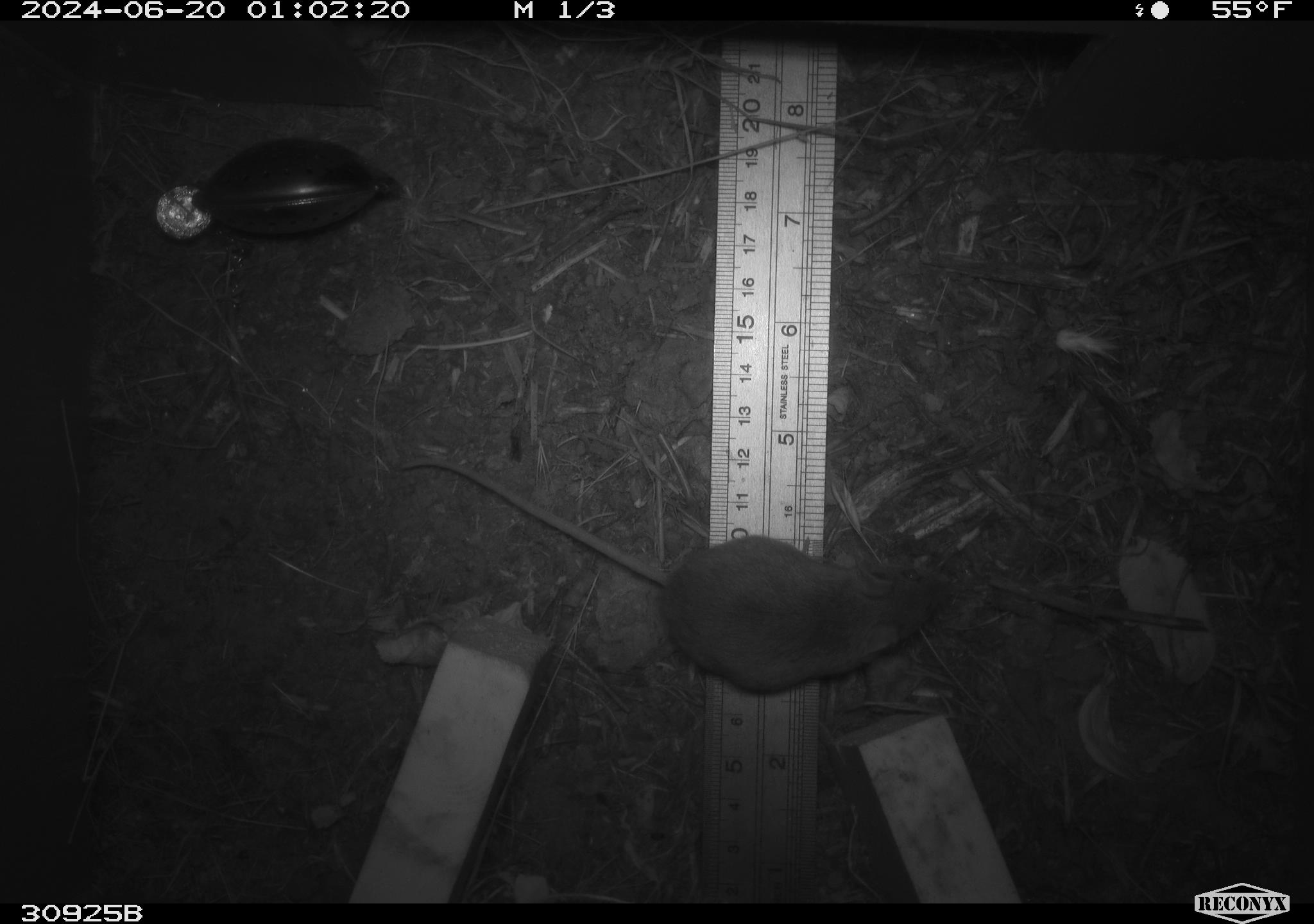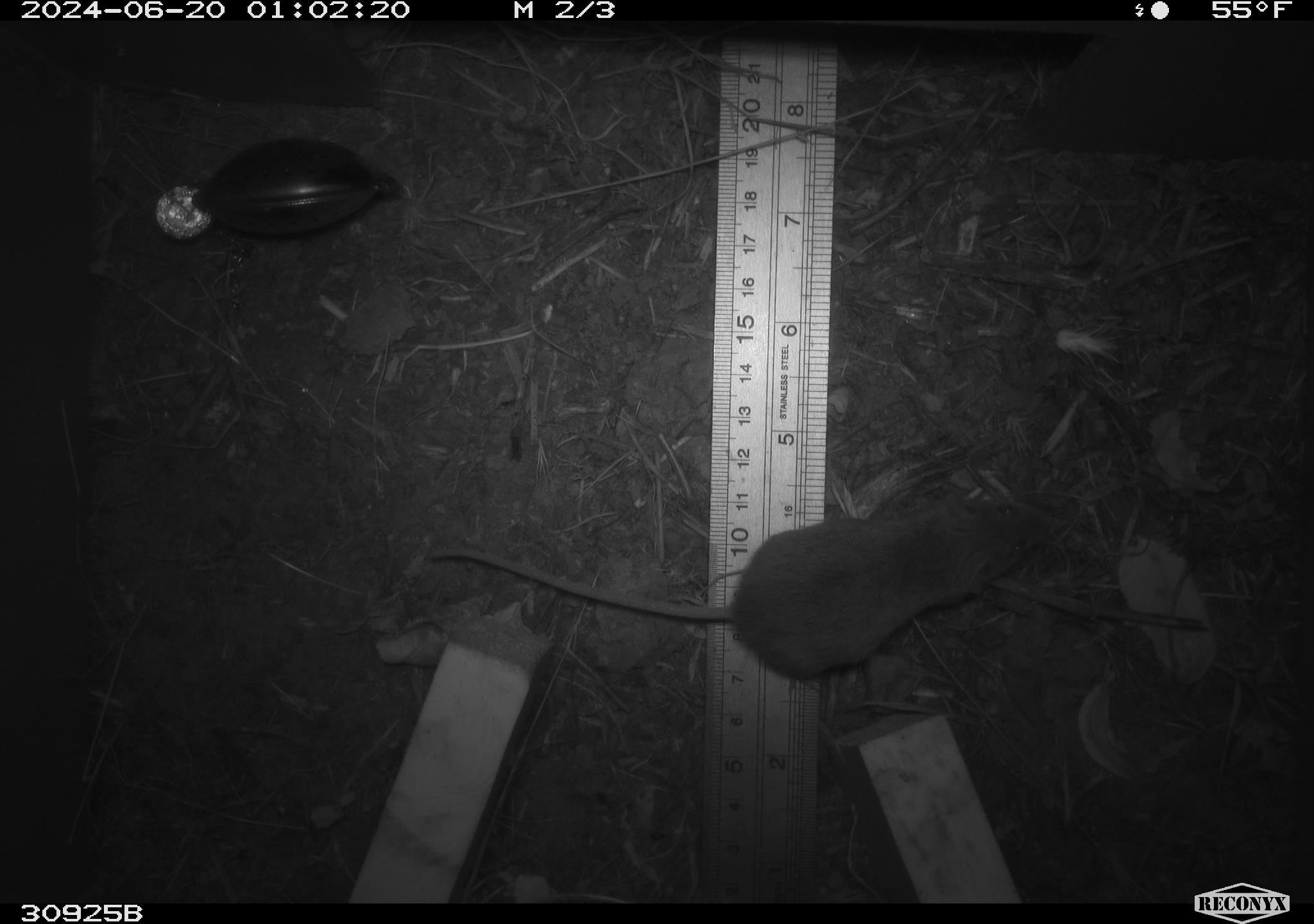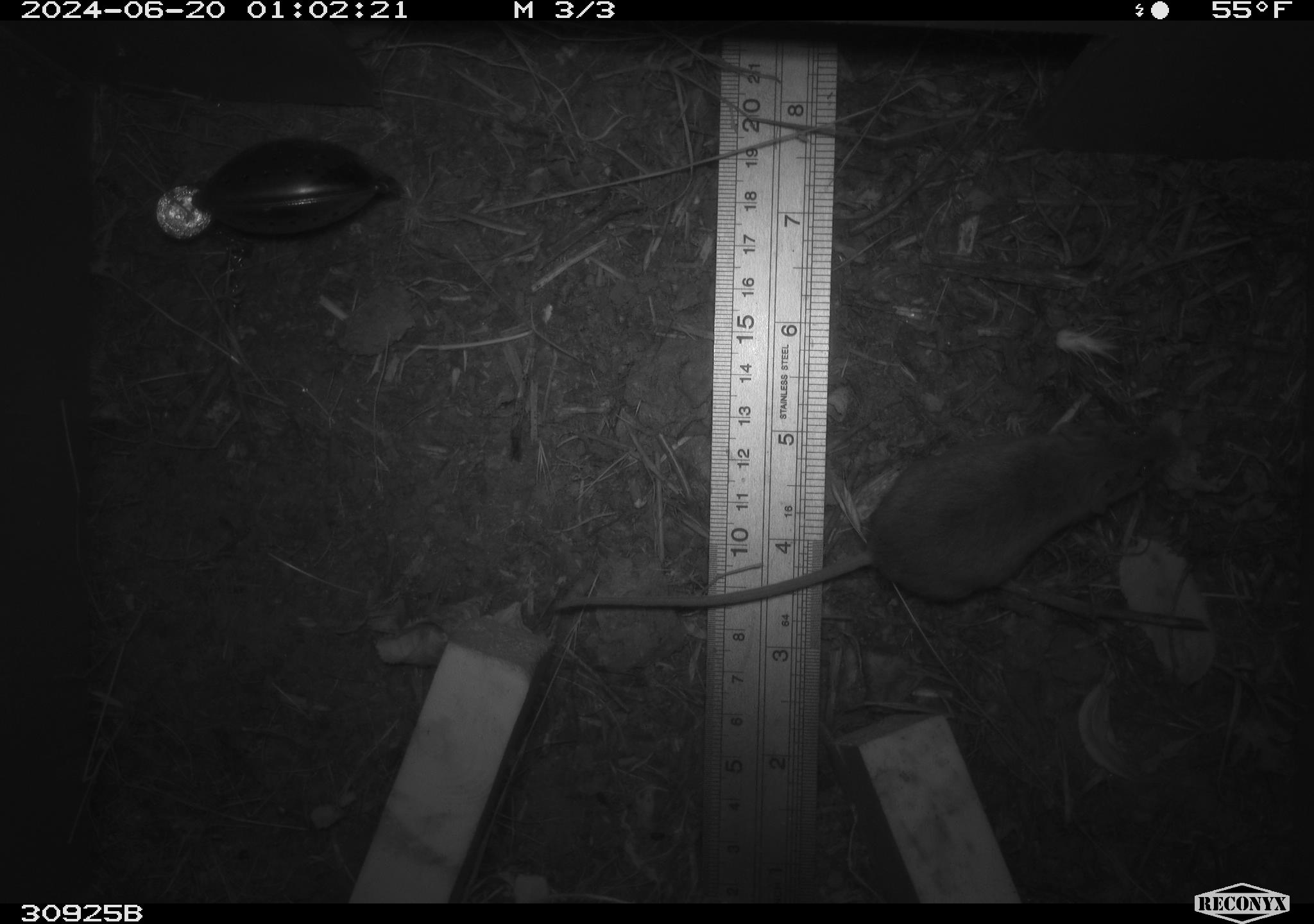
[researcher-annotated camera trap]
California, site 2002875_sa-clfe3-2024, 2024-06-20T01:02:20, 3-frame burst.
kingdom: Animalia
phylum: Chordata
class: Mammalia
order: Rodentia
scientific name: Rodentia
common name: mouse species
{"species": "mouse species (Rodentia)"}